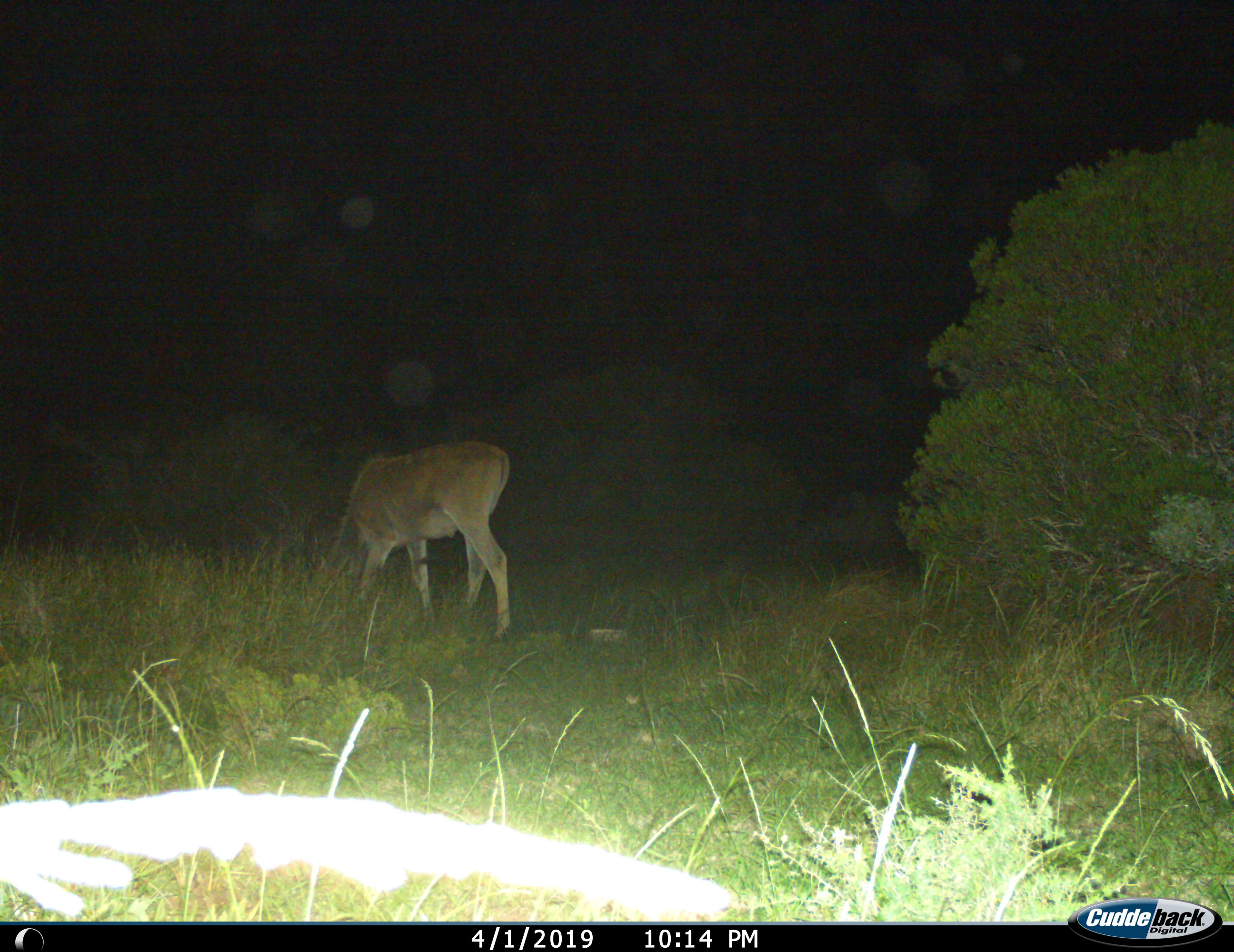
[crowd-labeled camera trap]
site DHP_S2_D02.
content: unidentified animal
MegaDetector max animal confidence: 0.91